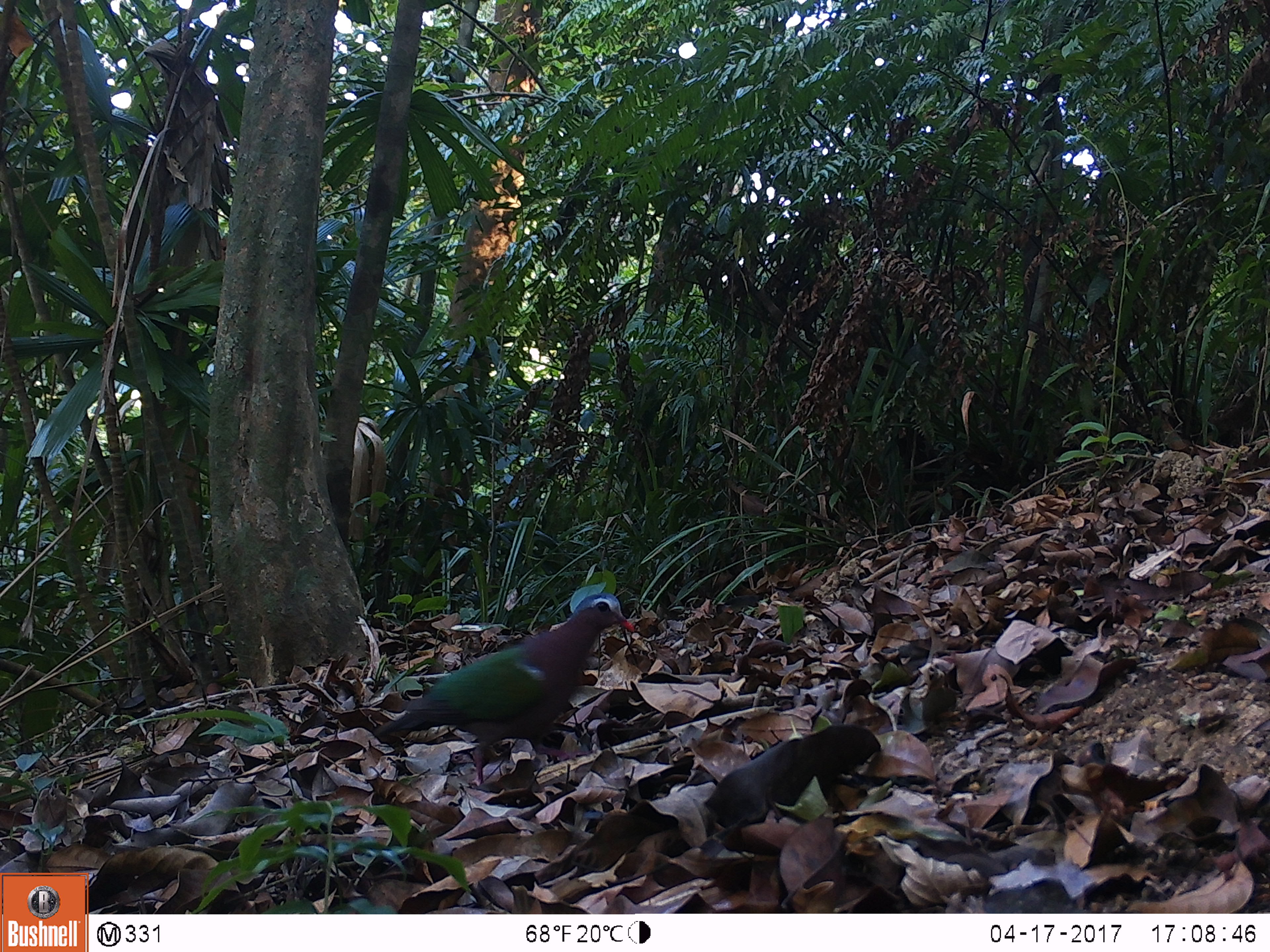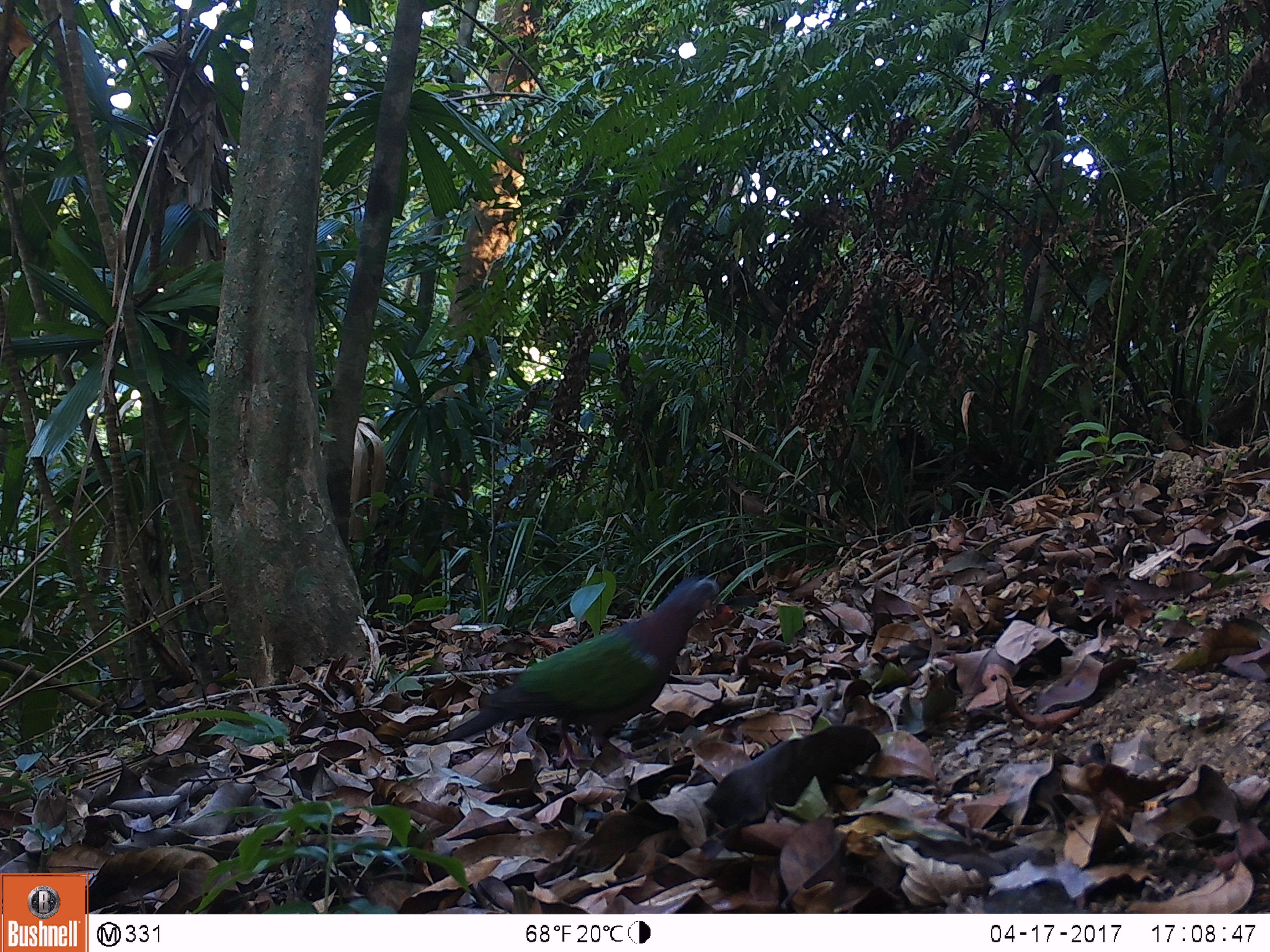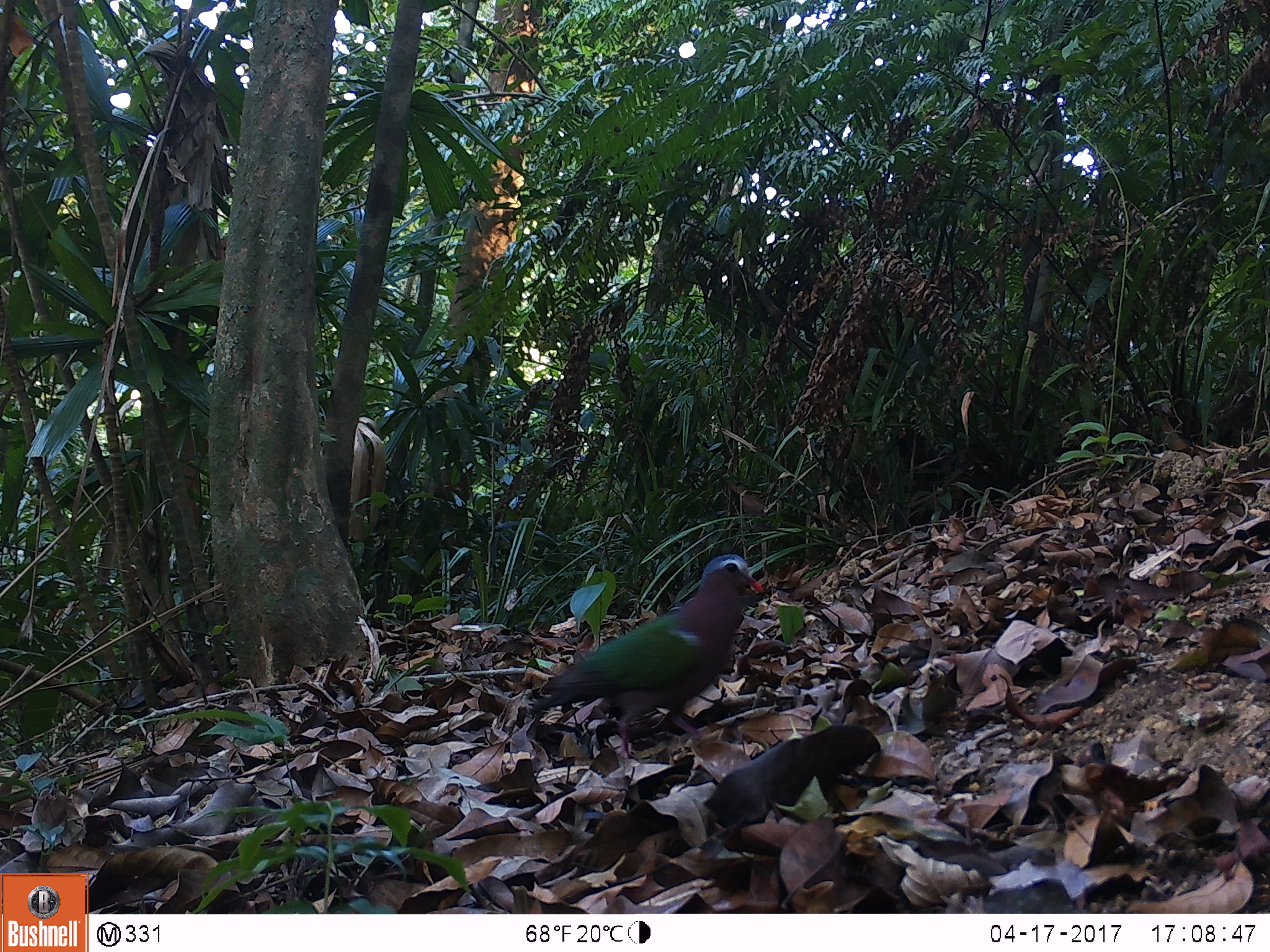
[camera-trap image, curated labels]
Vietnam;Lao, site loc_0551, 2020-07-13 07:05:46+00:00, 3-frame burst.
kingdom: Animalia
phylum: Chordata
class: Aves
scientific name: Aves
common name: bird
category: unidentified bird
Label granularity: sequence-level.